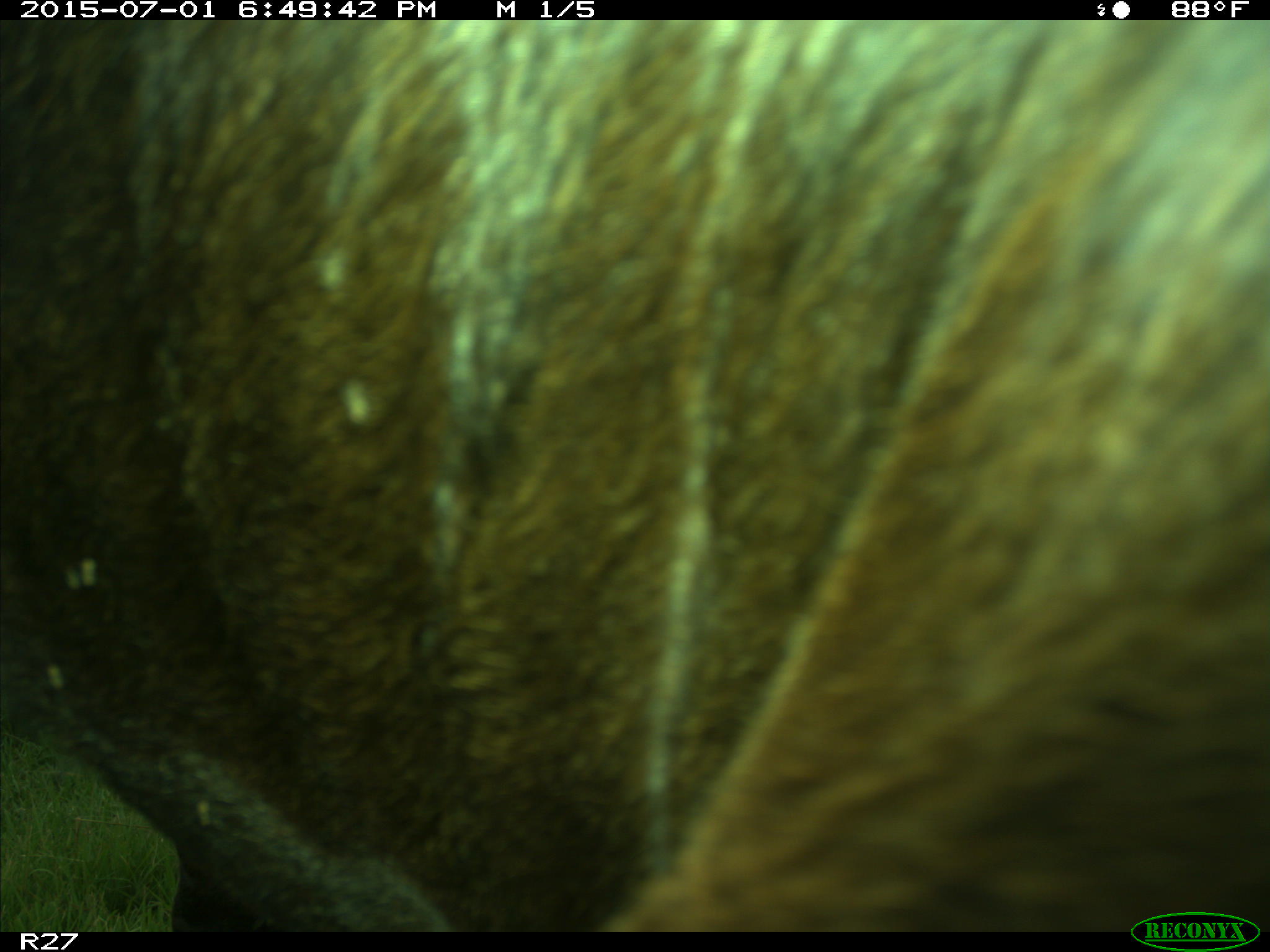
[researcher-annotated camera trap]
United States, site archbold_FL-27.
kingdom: Animalia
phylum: Chordata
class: Mammalia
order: Artiodactyla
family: Bovidae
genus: Bos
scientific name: Bos taurus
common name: domestic cow